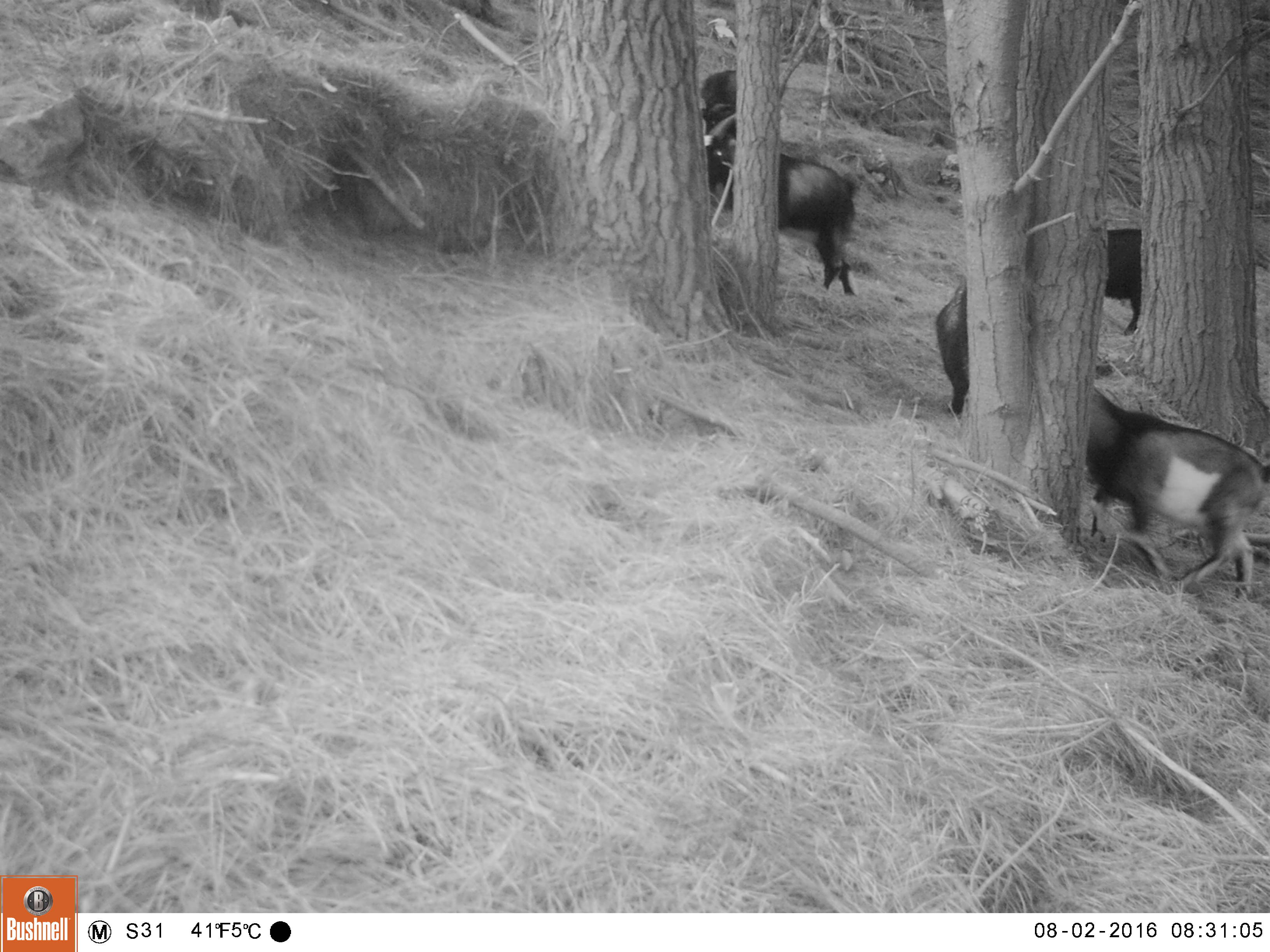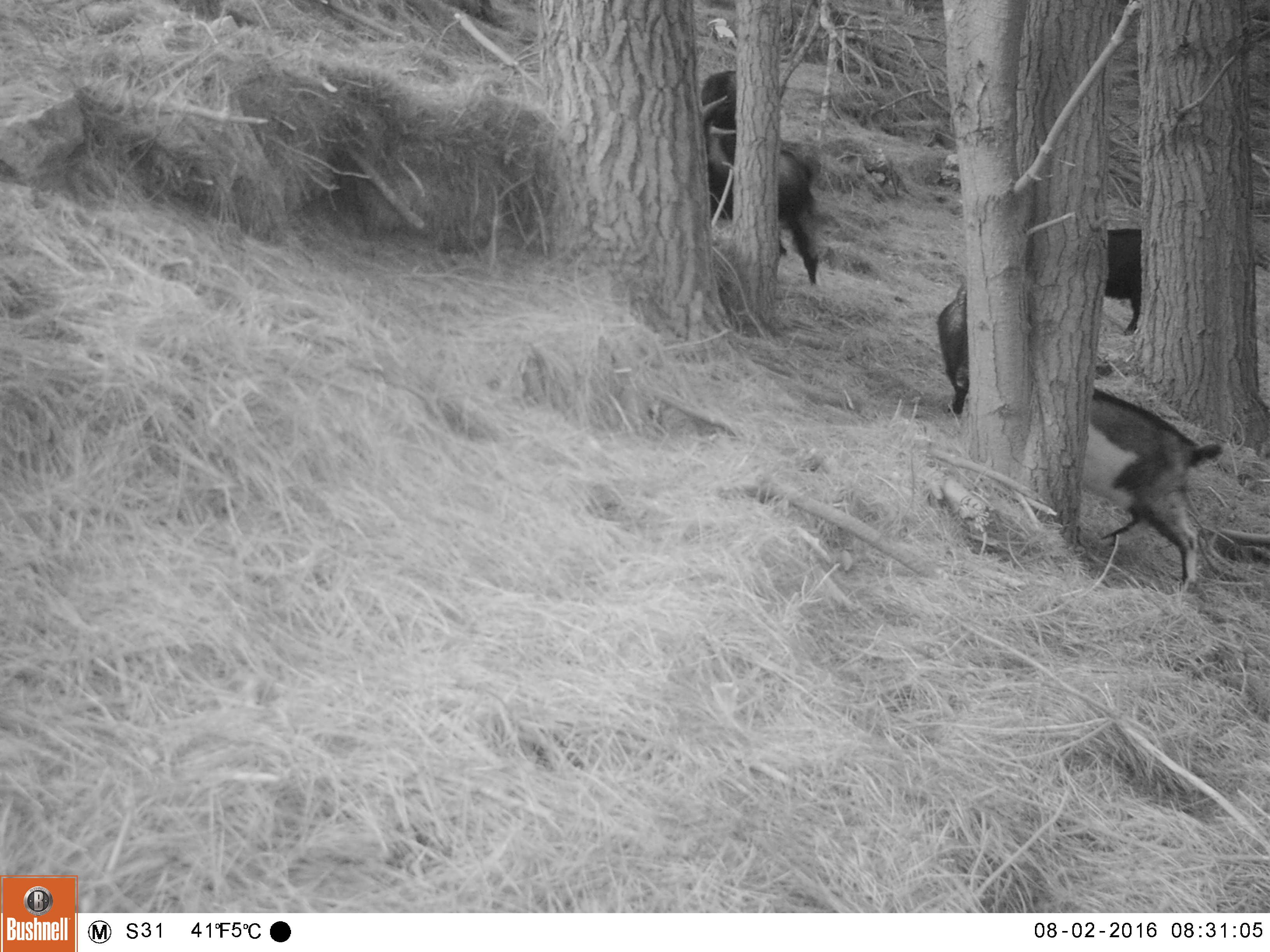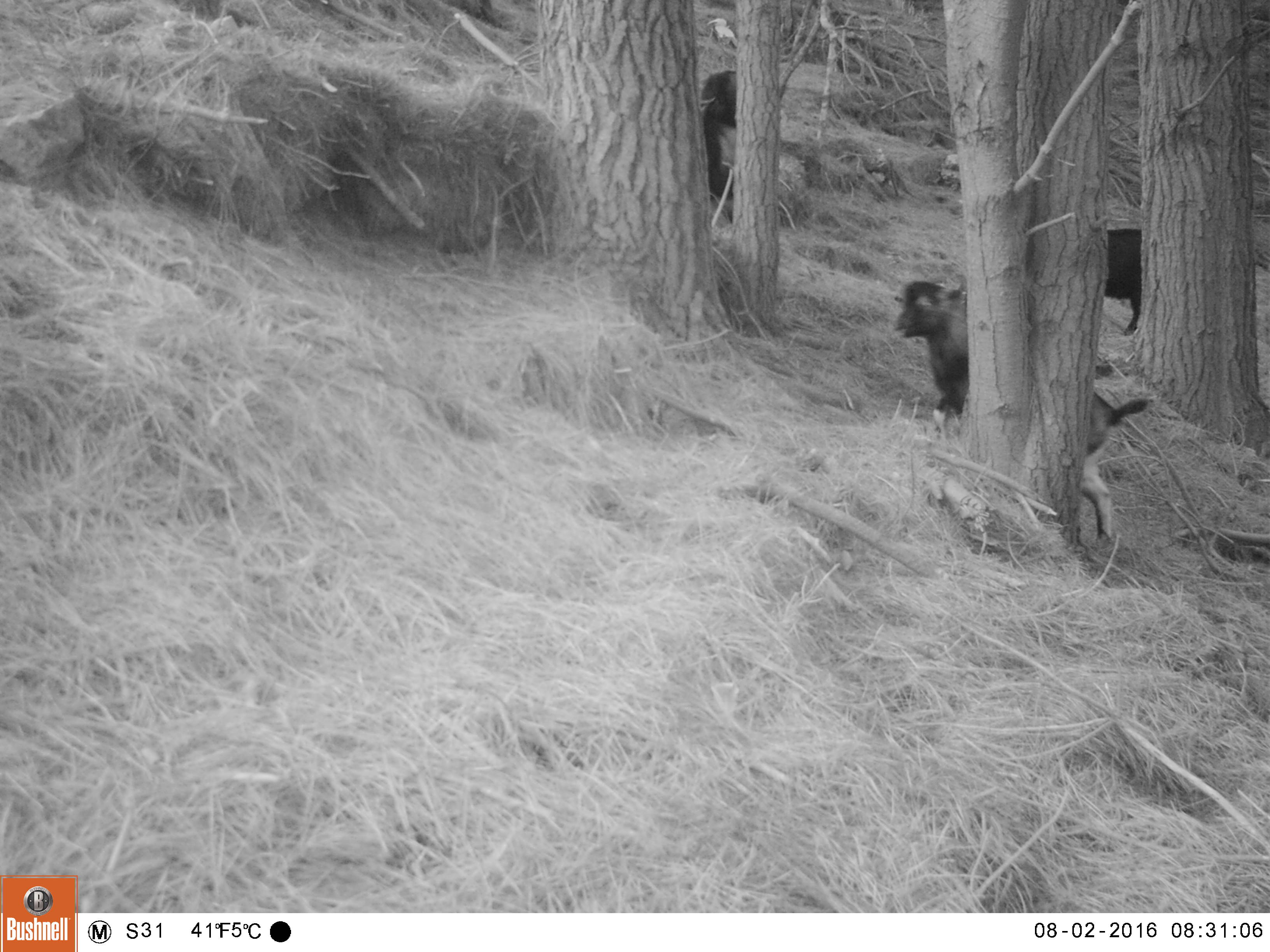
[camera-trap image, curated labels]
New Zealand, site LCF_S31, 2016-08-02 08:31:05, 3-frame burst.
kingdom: Animalia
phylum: Chordata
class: Mammalia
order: Artiodactyla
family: Bovidae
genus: Capra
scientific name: Capra hircus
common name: goat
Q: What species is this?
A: Goat (Capra hircus).